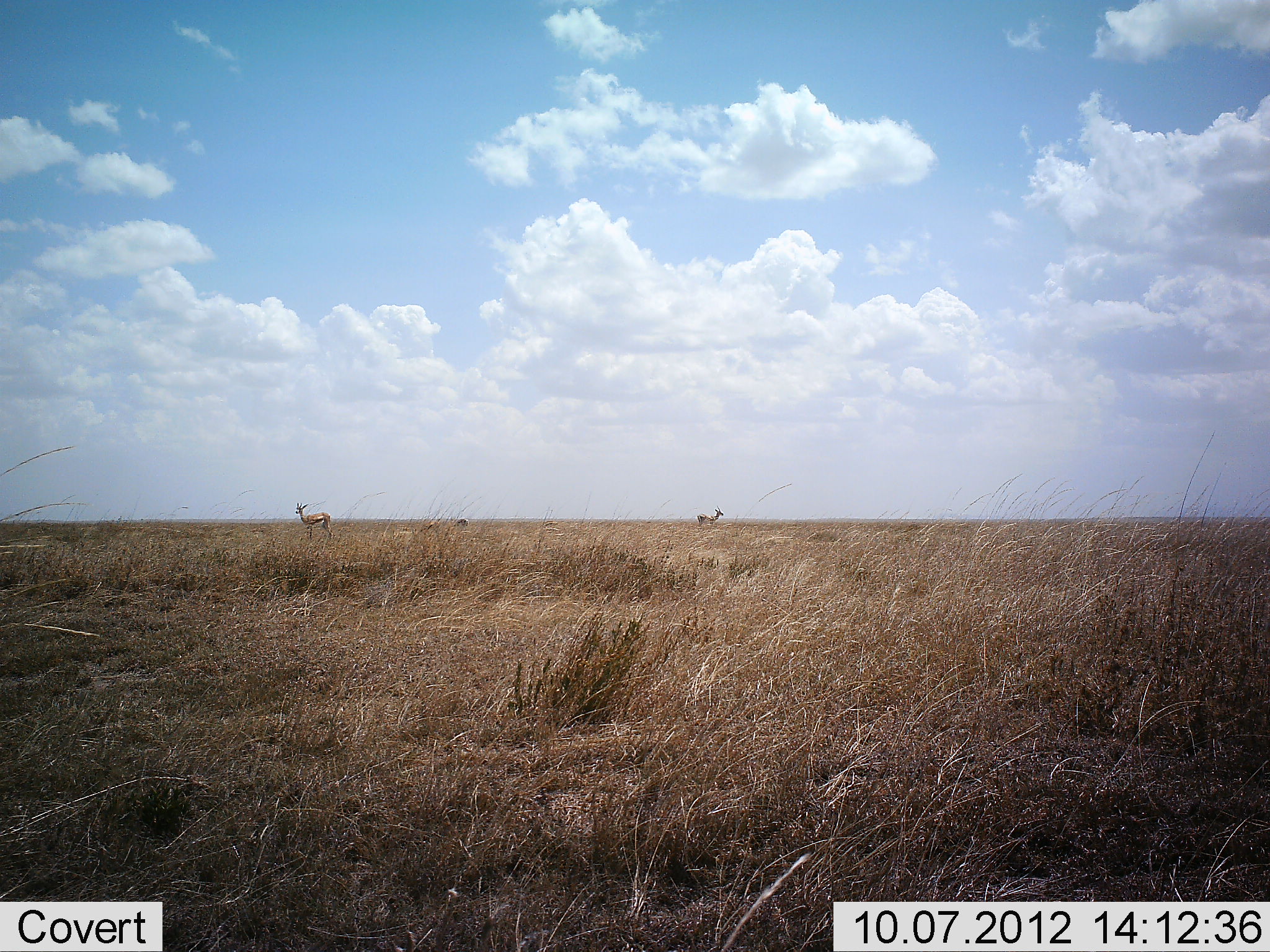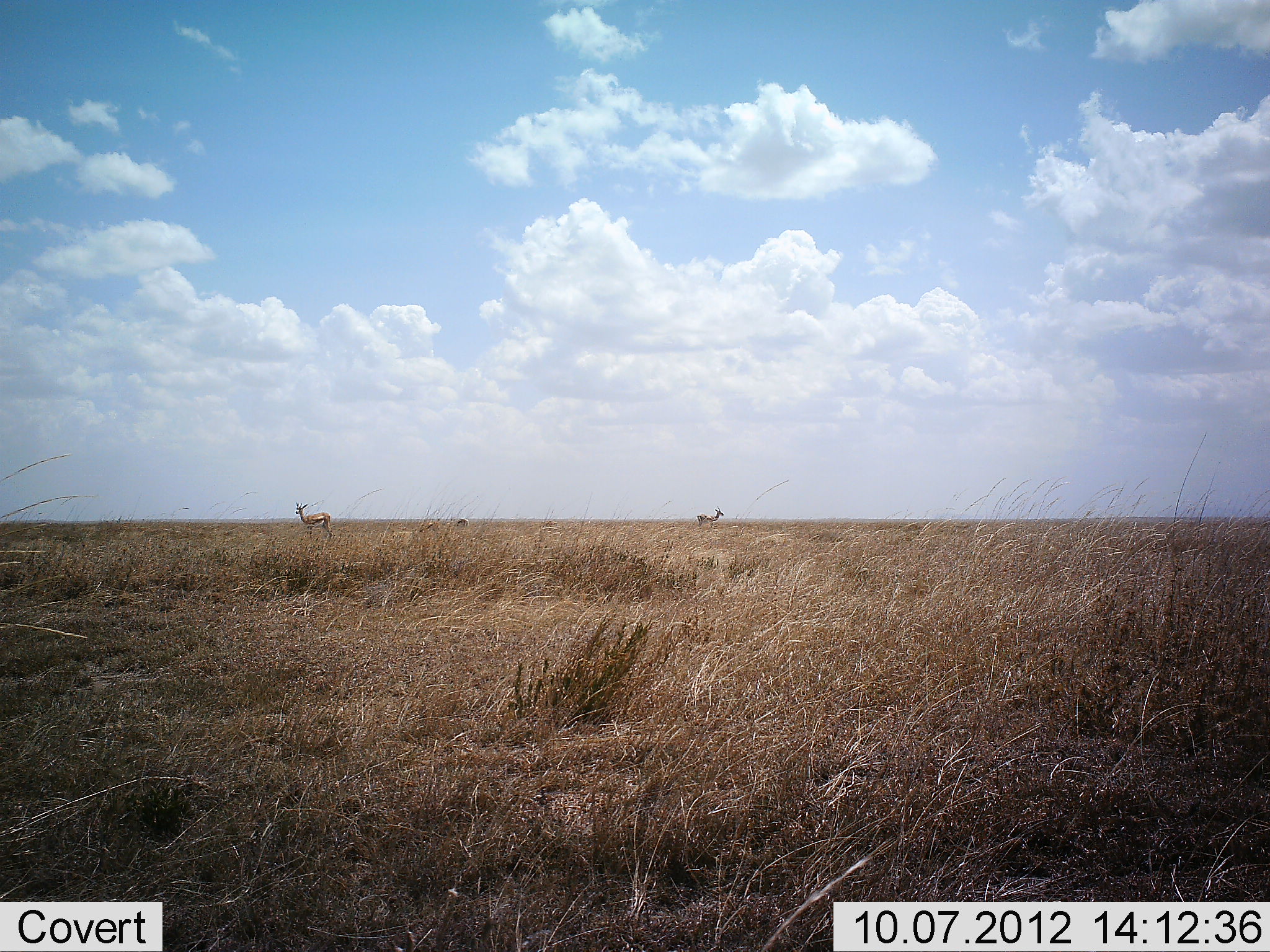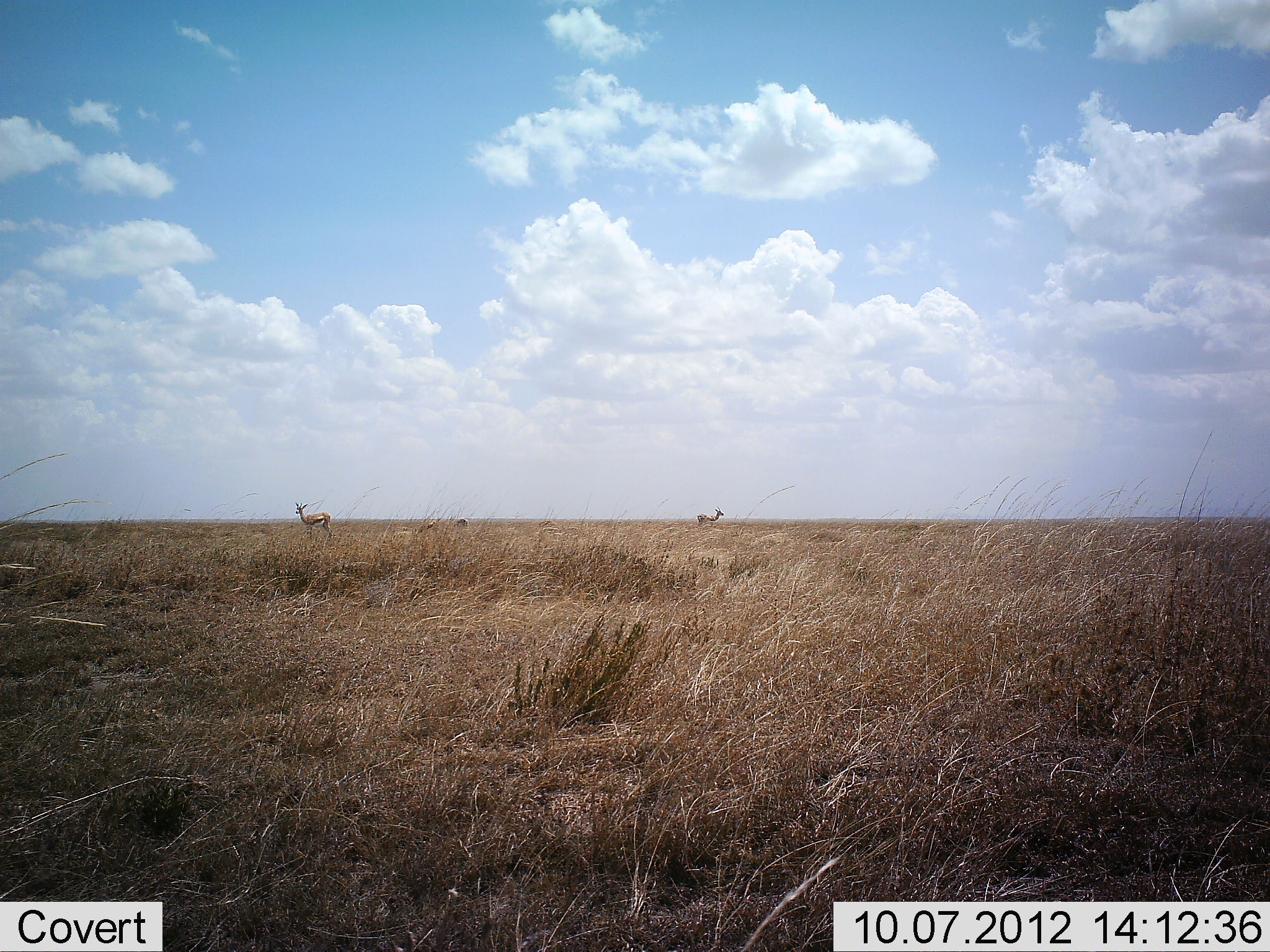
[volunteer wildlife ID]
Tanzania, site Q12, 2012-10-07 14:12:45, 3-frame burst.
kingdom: Animalia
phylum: Chordata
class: Mammalia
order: Artiodactyla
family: Bovidae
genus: Eudorcas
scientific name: Eudorcas thomsonii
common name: thomson's gazelle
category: gazellethomsons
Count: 4.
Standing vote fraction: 100%.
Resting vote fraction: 0%.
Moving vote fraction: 10%.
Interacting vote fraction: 0%.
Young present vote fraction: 0%.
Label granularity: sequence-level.